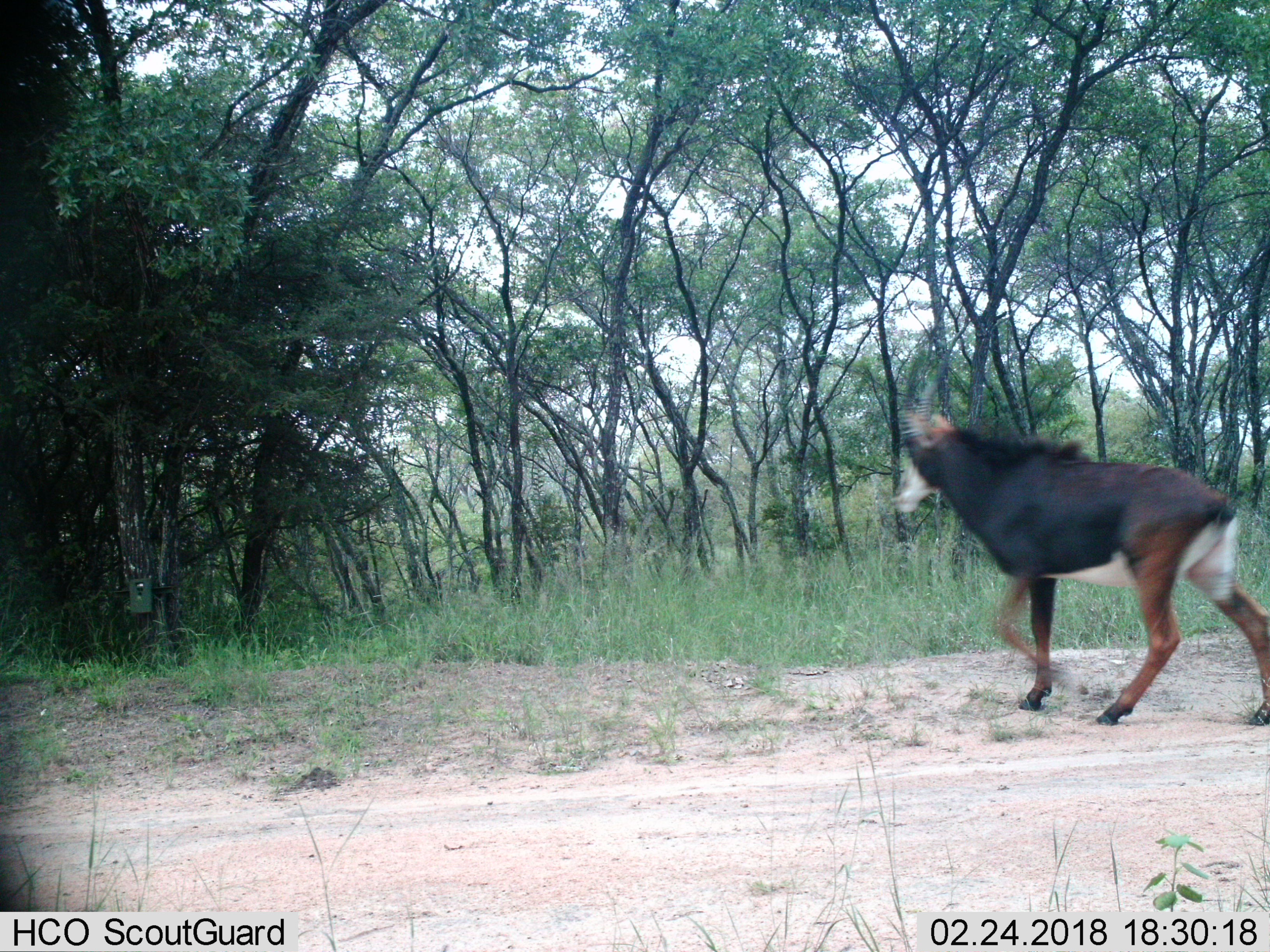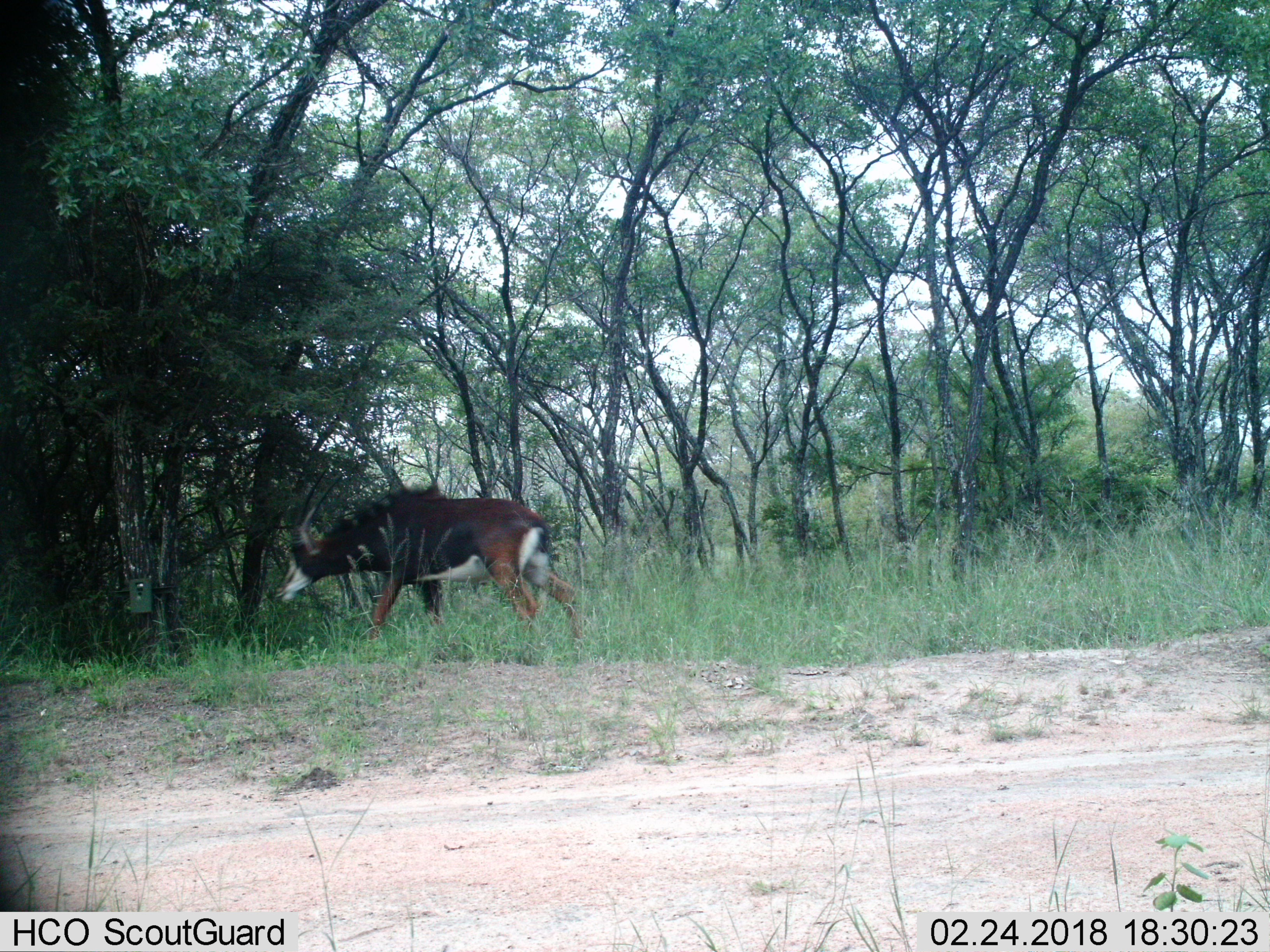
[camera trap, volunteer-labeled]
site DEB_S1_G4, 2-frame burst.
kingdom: Animalia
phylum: Chordata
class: Mammalia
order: Artiodactyla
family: Bovidae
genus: Hippotragus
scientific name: Hippotragus niger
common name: sable antelope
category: sable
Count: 1.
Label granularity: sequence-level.